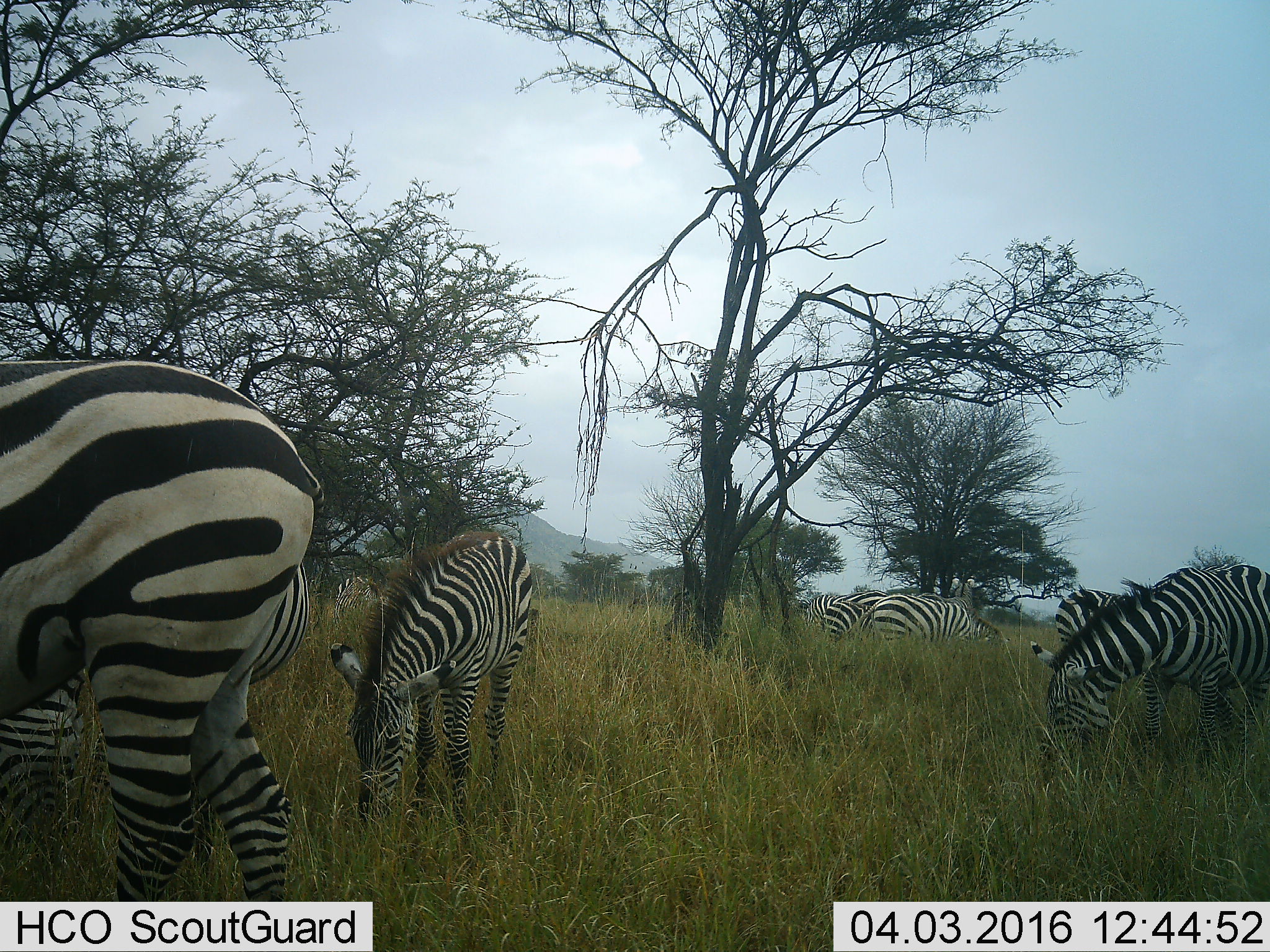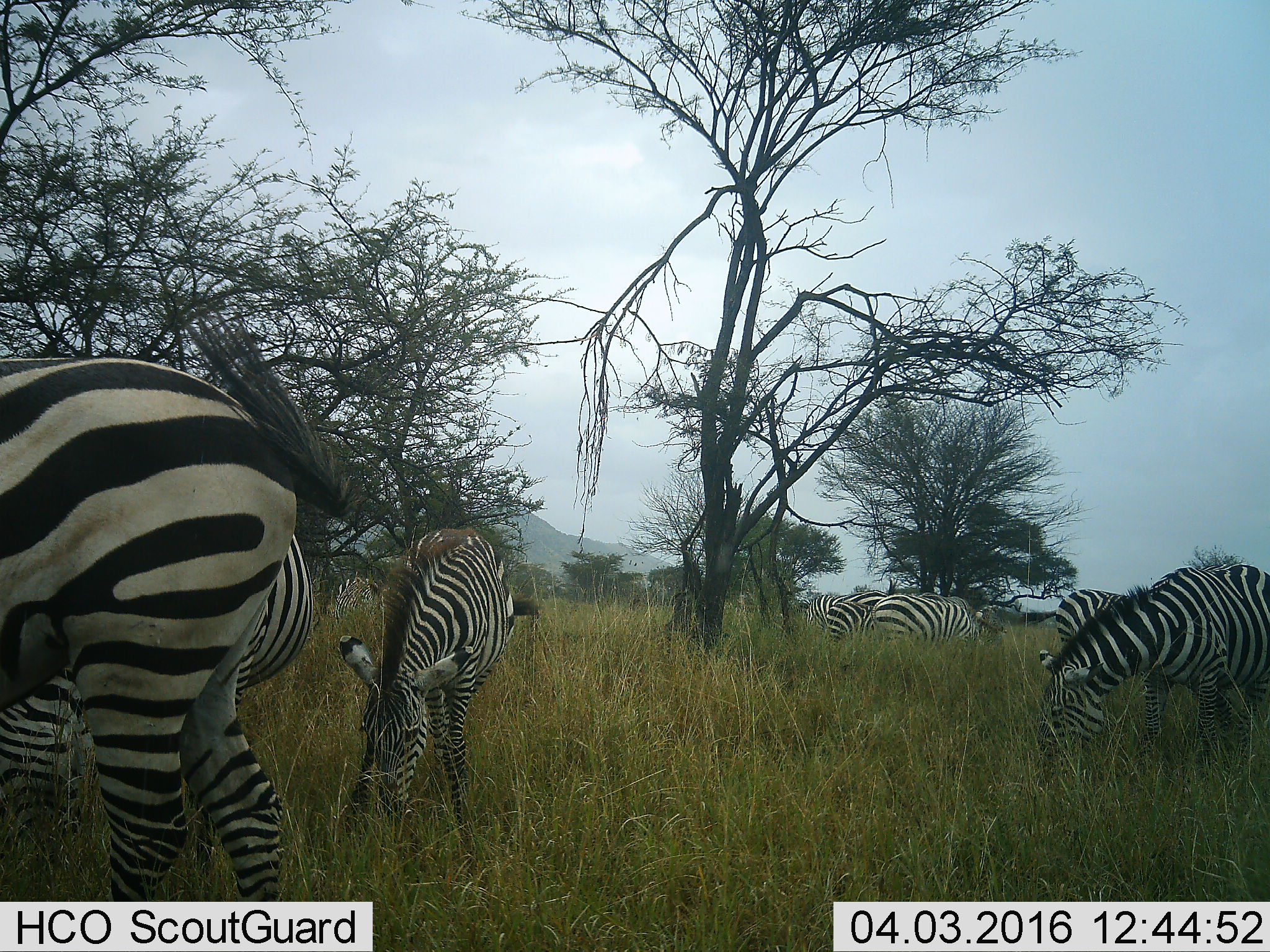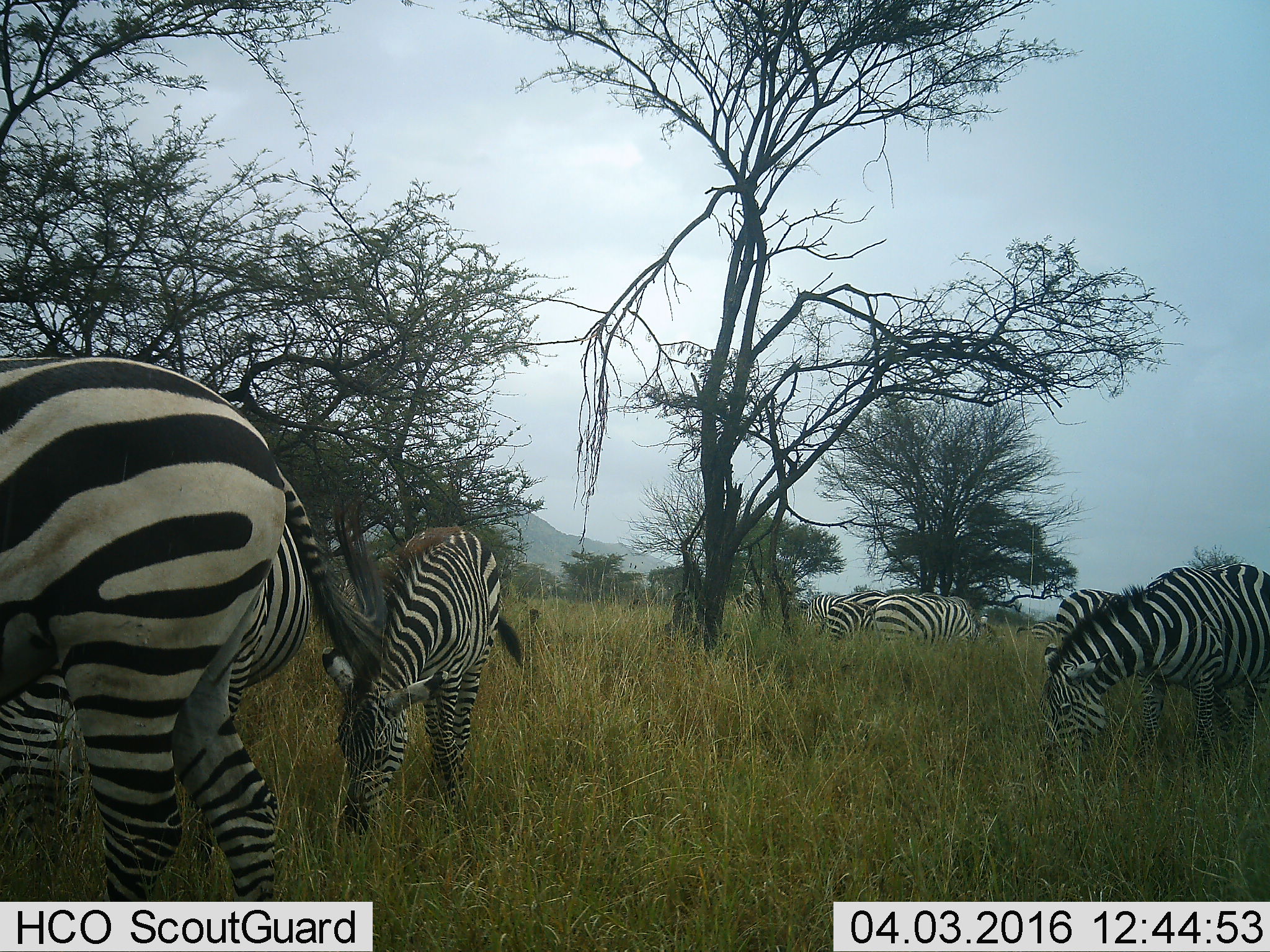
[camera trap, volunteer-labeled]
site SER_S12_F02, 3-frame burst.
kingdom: Animalia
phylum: Chordata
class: Mammalia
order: Perissodactyla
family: Equidae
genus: Equus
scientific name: Equus quagga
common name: plains zebra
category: zebraplains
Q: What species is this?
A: Zebraplains (plains zebra) (Equus quagga).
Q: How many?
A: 7.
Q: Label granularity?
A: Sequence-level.